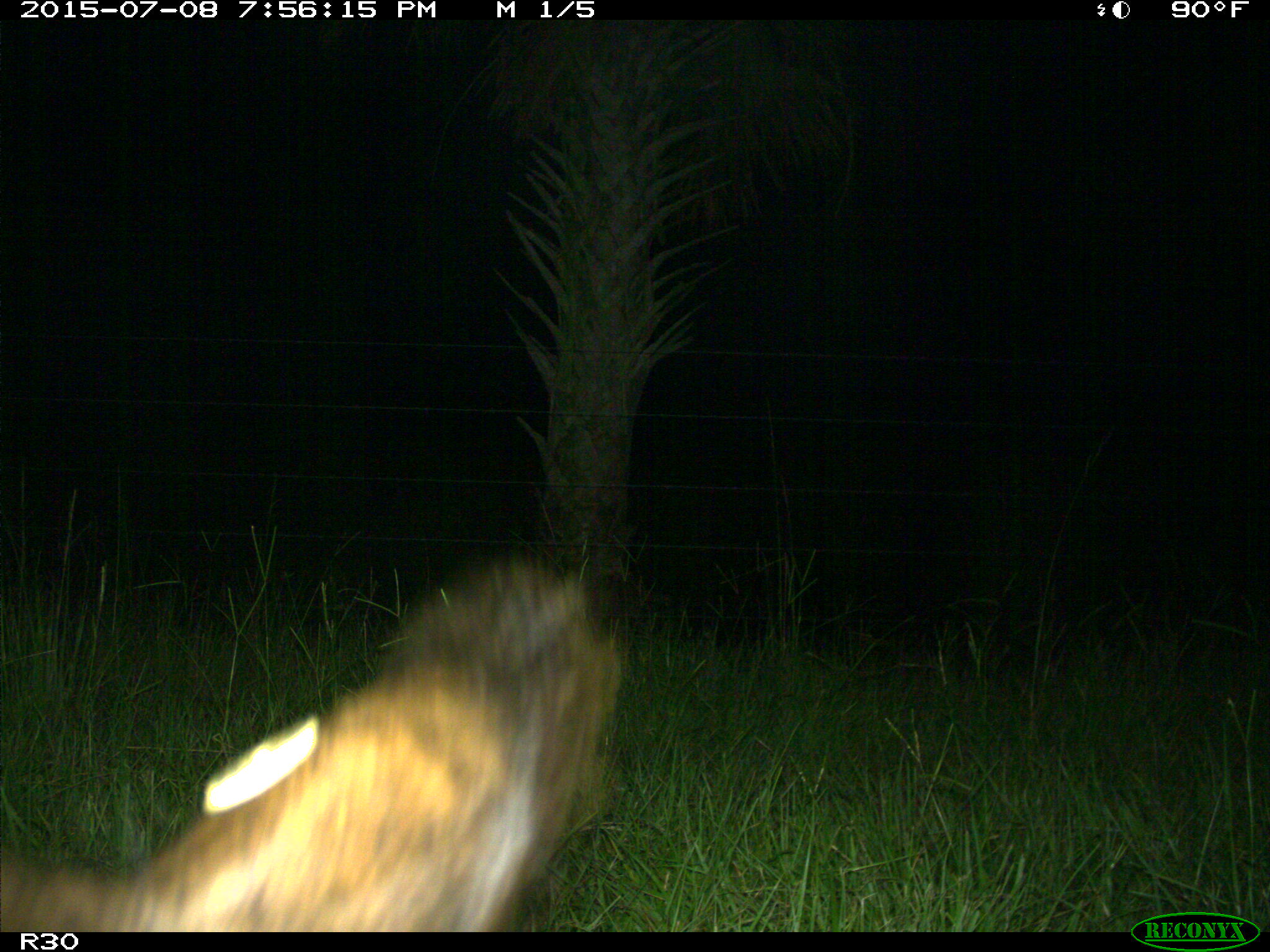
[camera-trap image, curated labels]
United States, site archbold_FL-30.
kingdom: Animalia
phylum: Chordata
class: Mammalia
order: Artiodactyla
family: Bovidae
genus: Bos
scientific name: Bos taurus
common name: domestic cow